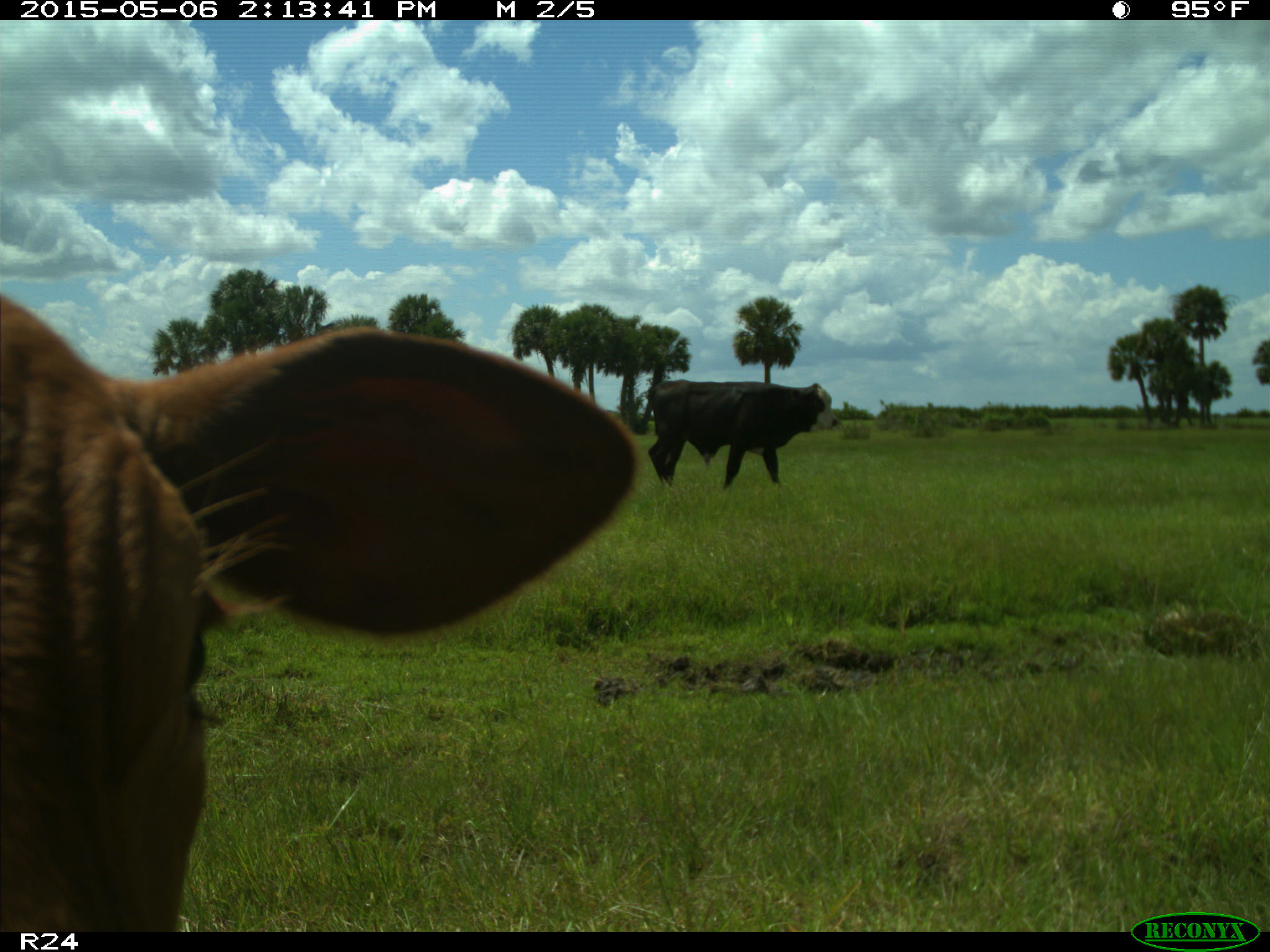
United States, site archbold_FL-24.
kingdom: Animalia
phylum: Chordata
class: Mammalia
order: Artiodactyla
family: Bovidae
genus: Bos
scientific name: Bos taurus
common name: domestic cow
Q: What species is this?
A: Bos taurus (domestic cow).